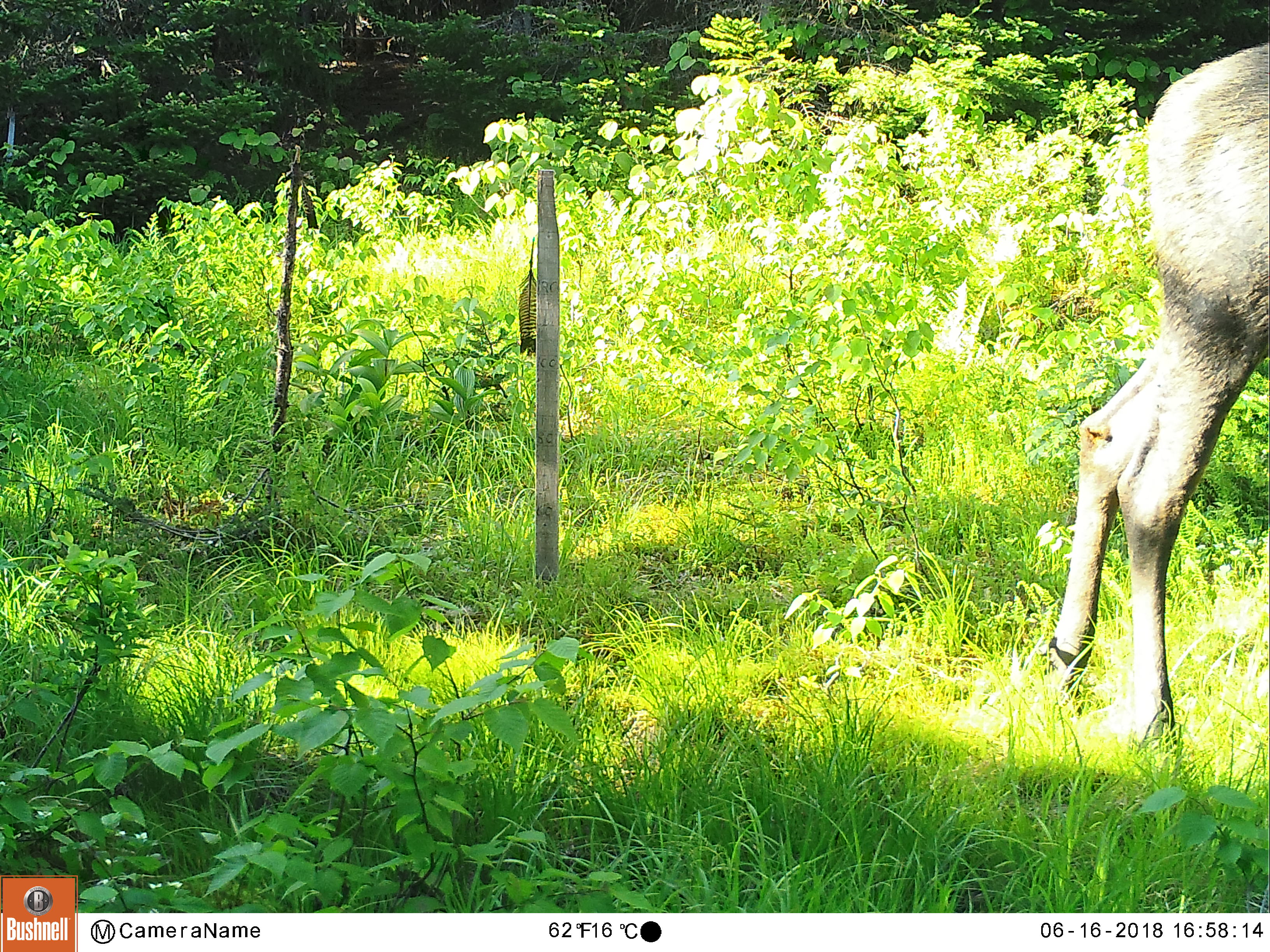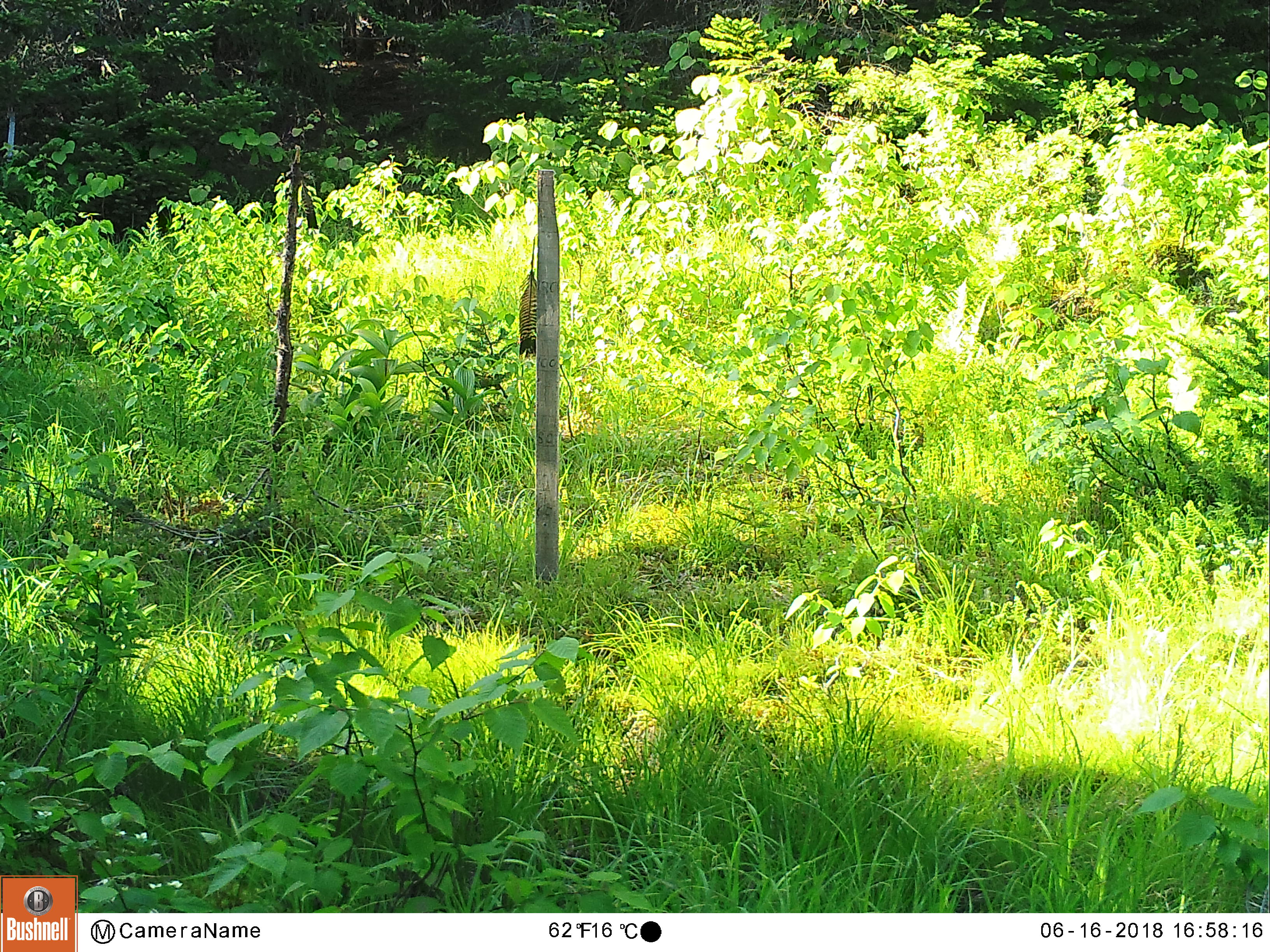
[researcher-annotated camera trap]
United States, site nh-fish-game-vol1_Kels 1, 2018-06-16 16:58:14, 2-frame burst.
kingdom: Animalia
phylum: Chordata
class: Mammalia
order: Artiodactyla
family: Cervidae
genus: Alces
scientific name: Alces alces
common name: moose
Moose (Alces alces).